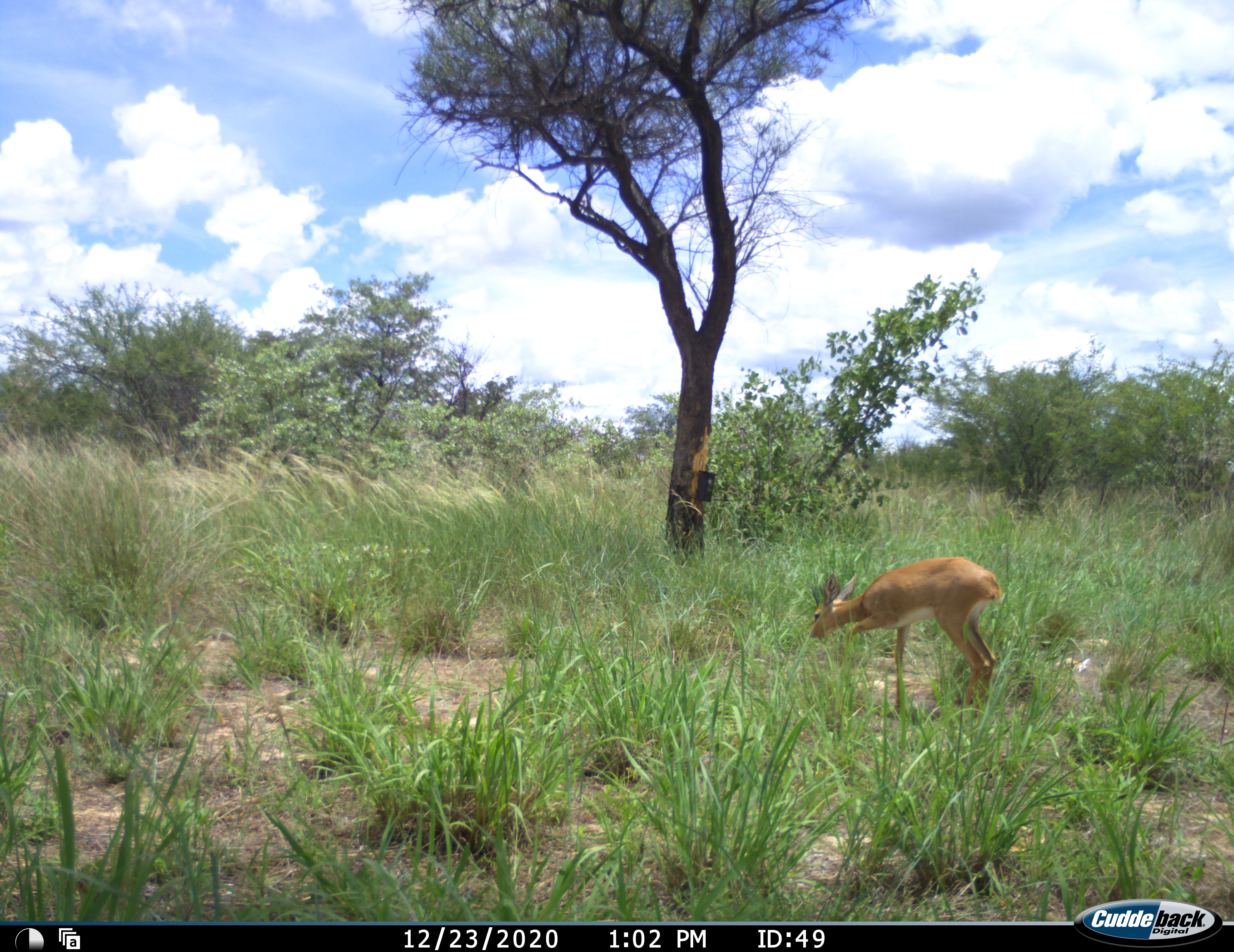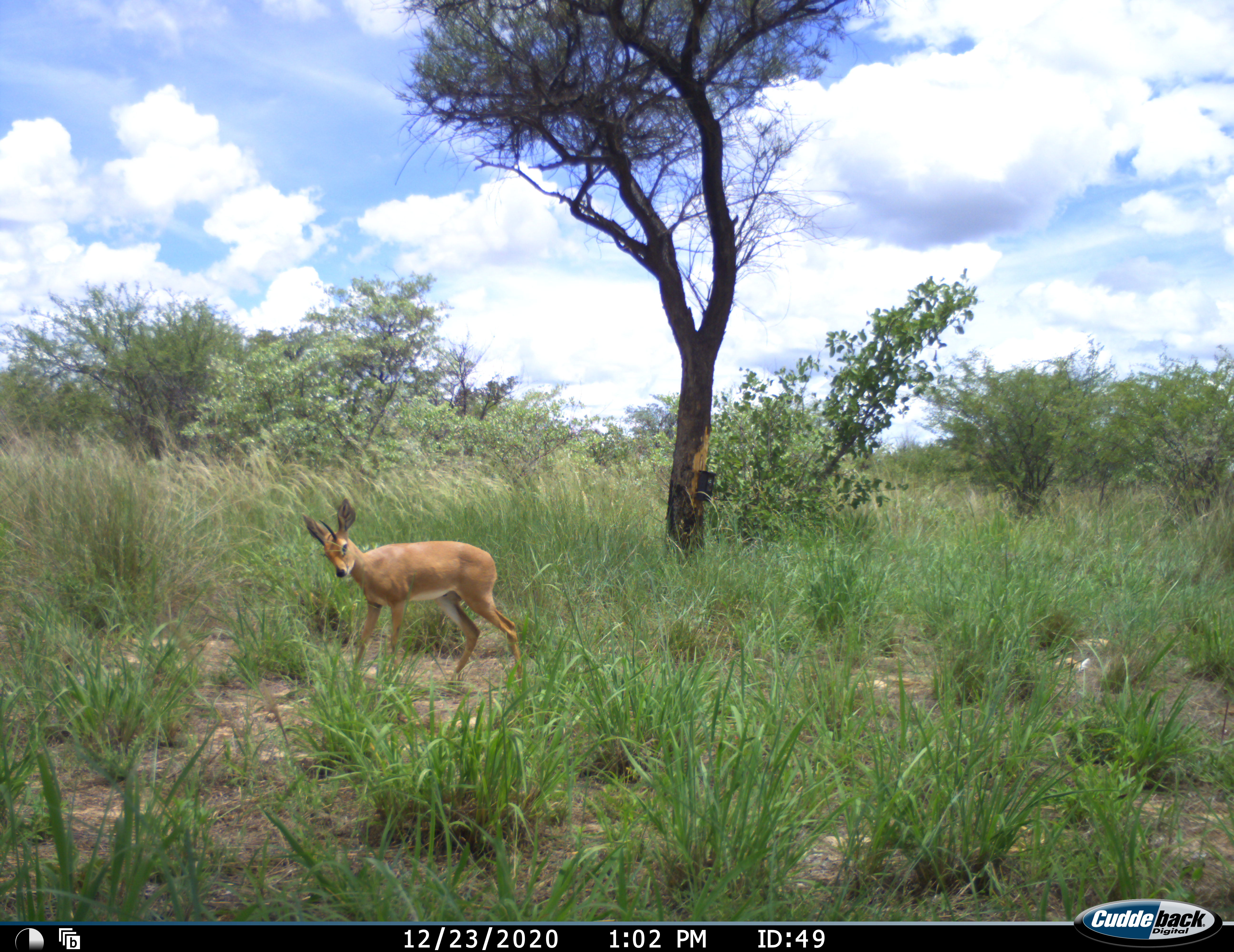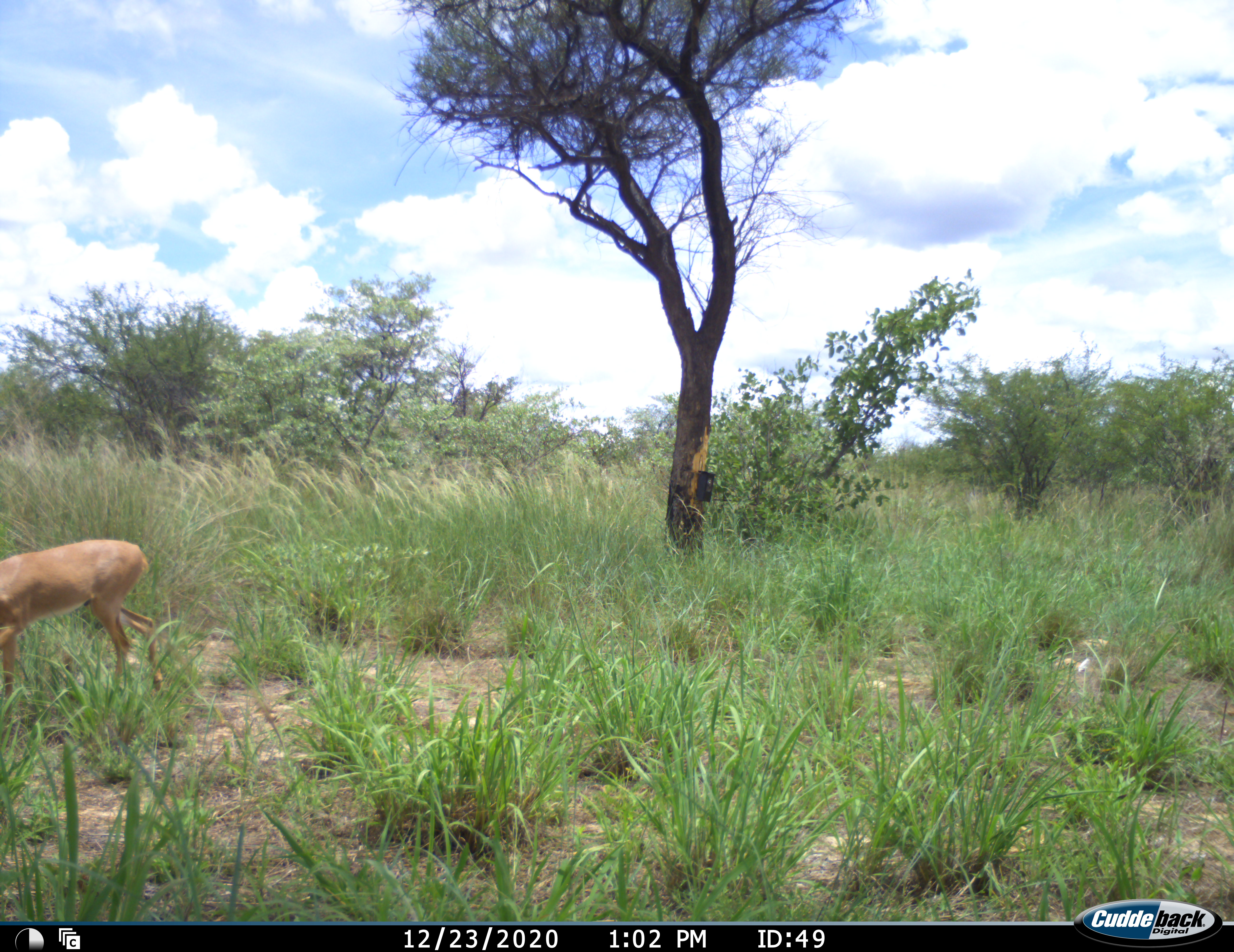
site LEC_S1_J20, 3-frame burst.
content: unidentified animal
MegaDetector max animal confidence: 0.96